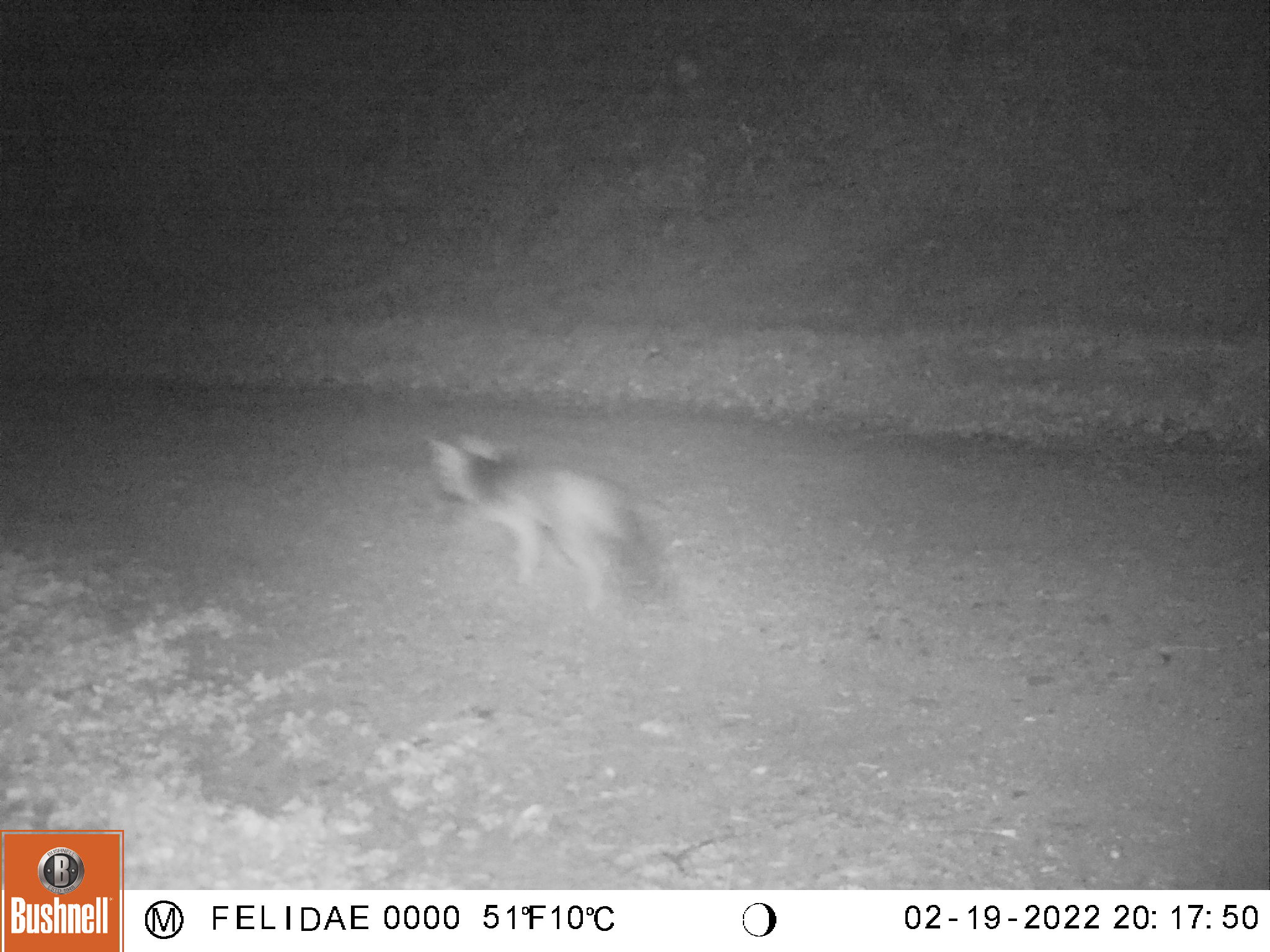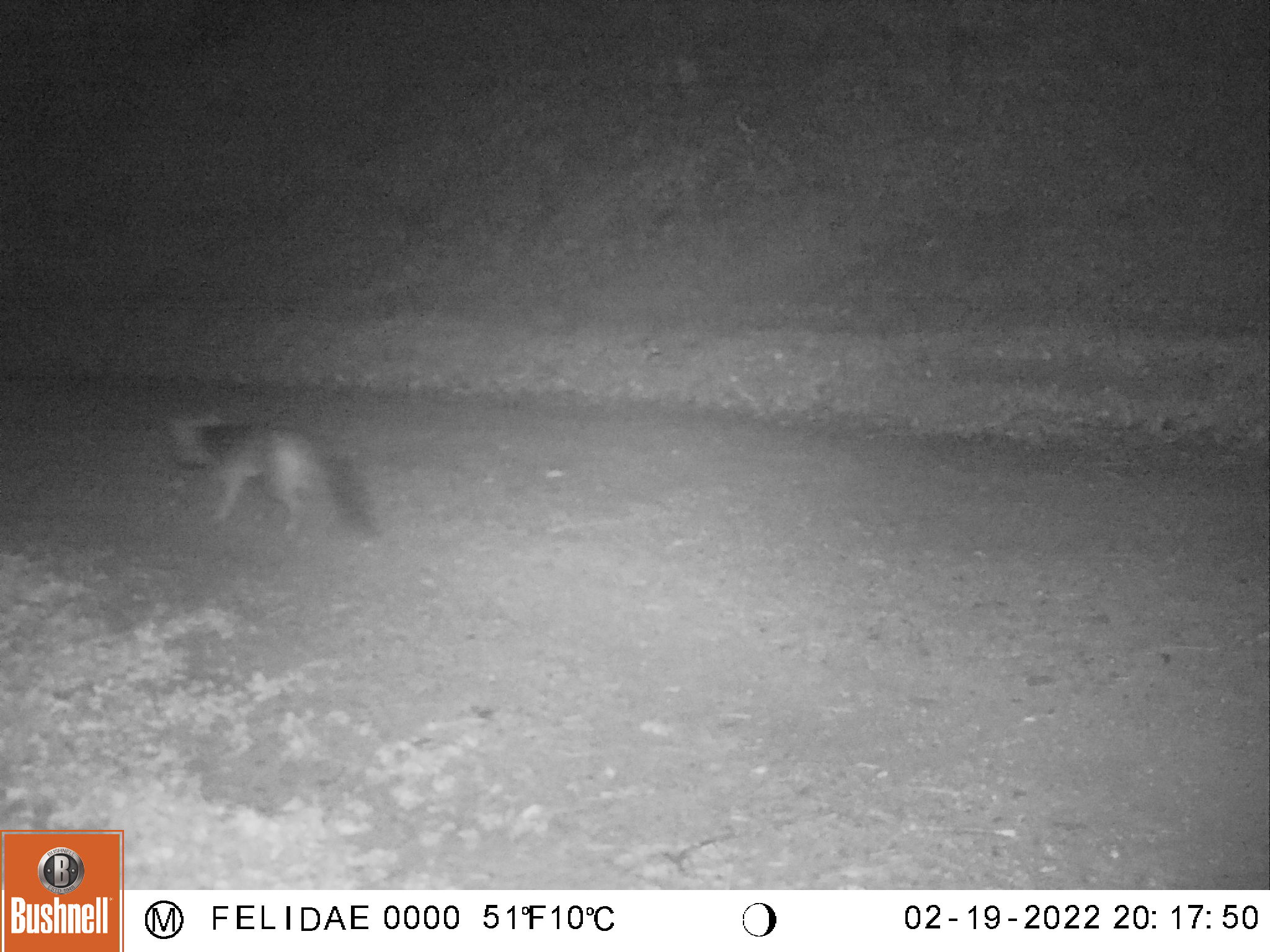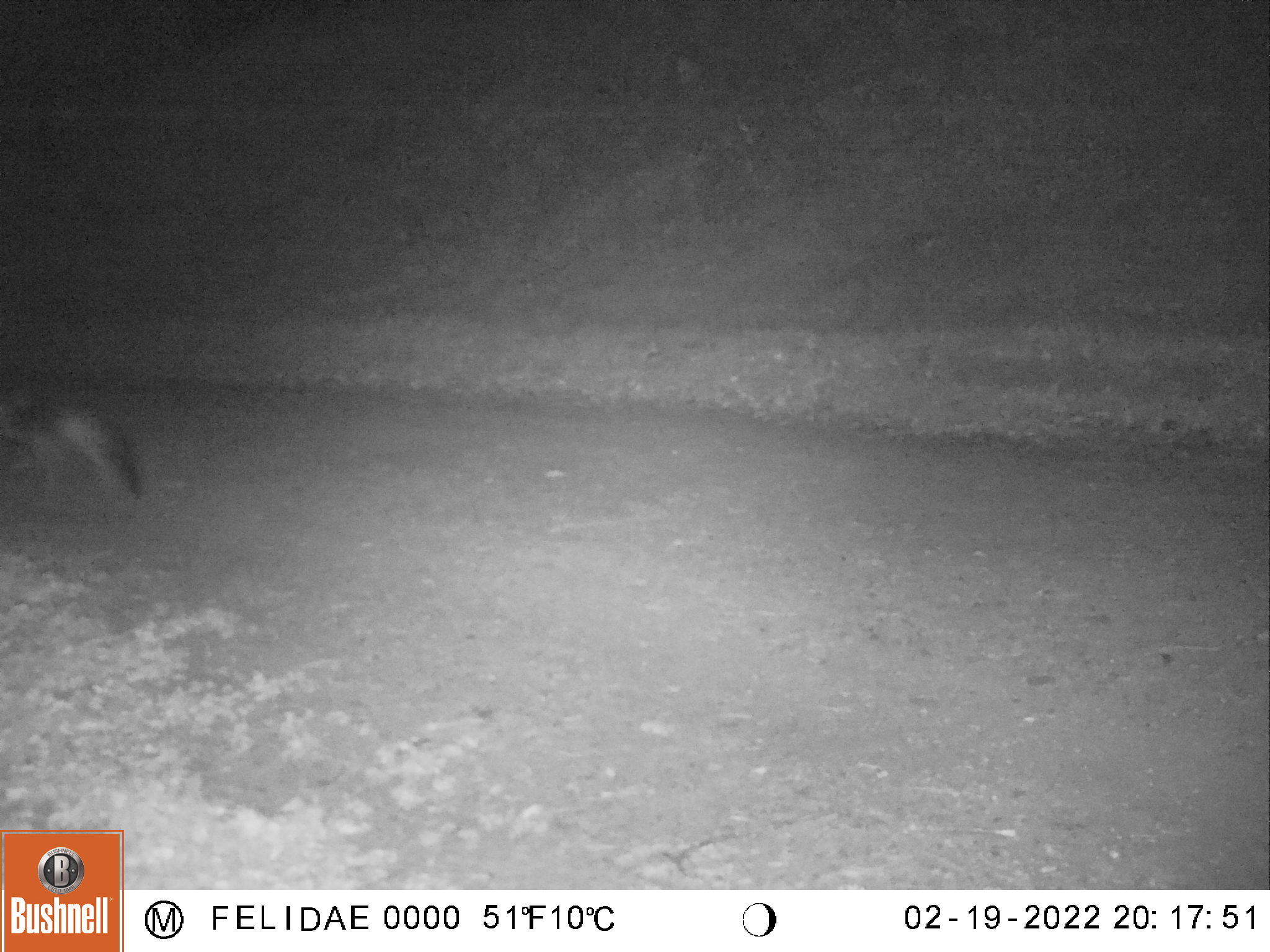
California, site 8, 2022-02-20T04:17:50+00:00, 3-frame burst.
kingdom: Animalia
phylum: Chordata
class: Mammalia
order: Carnivora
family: Canidae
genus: Urocyon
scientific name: Urocyon cinereoargenteus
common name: gray fox